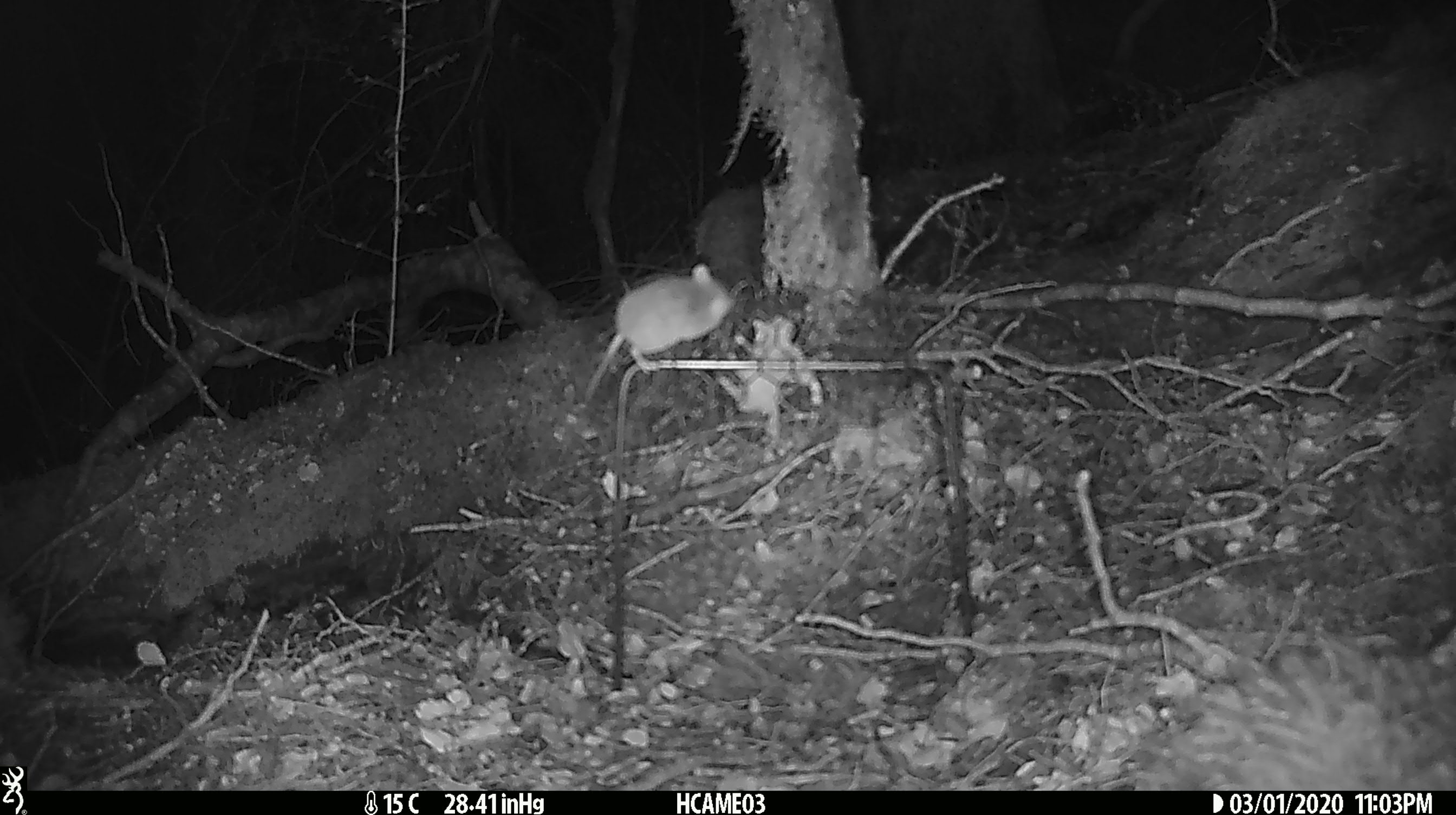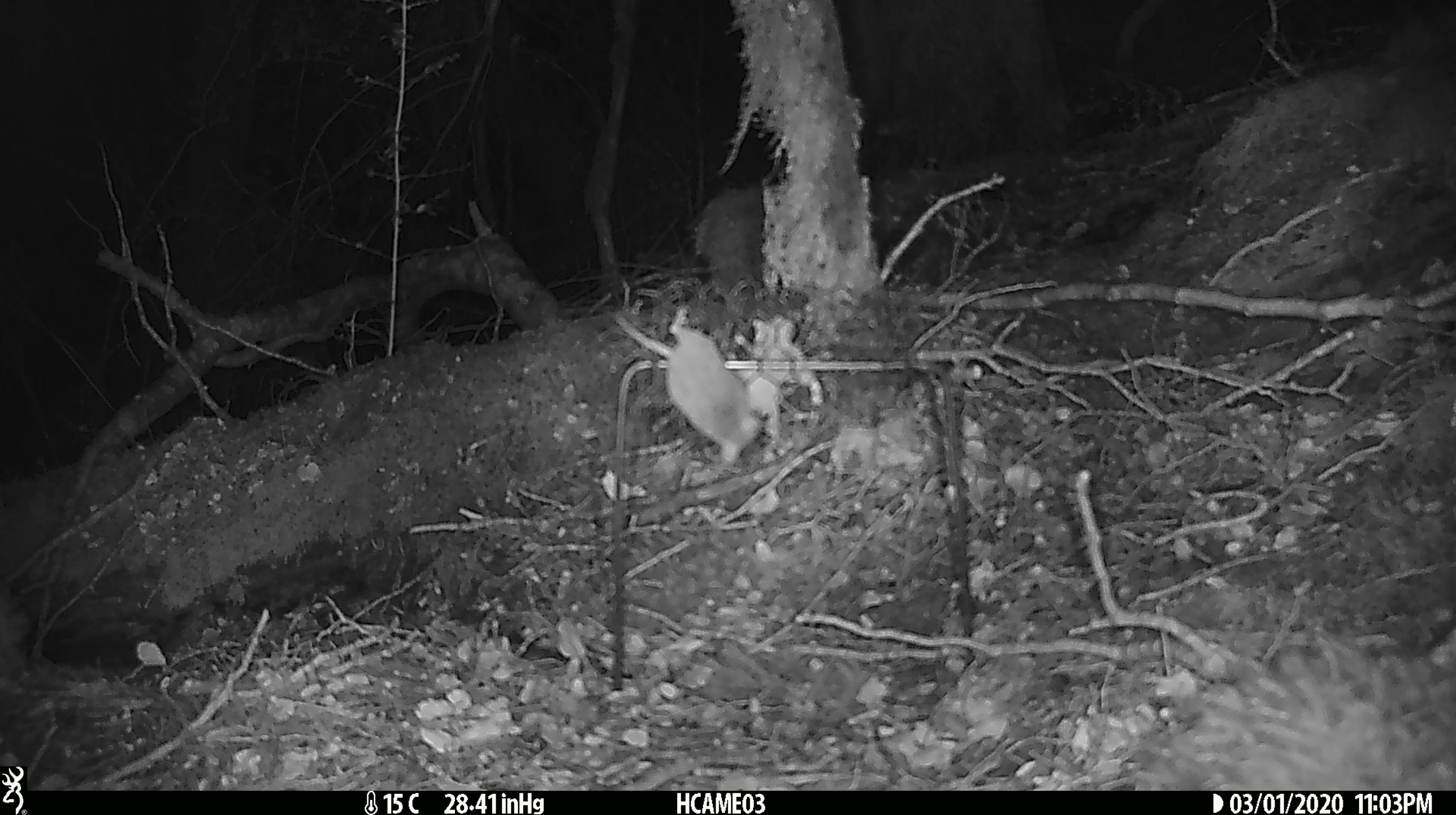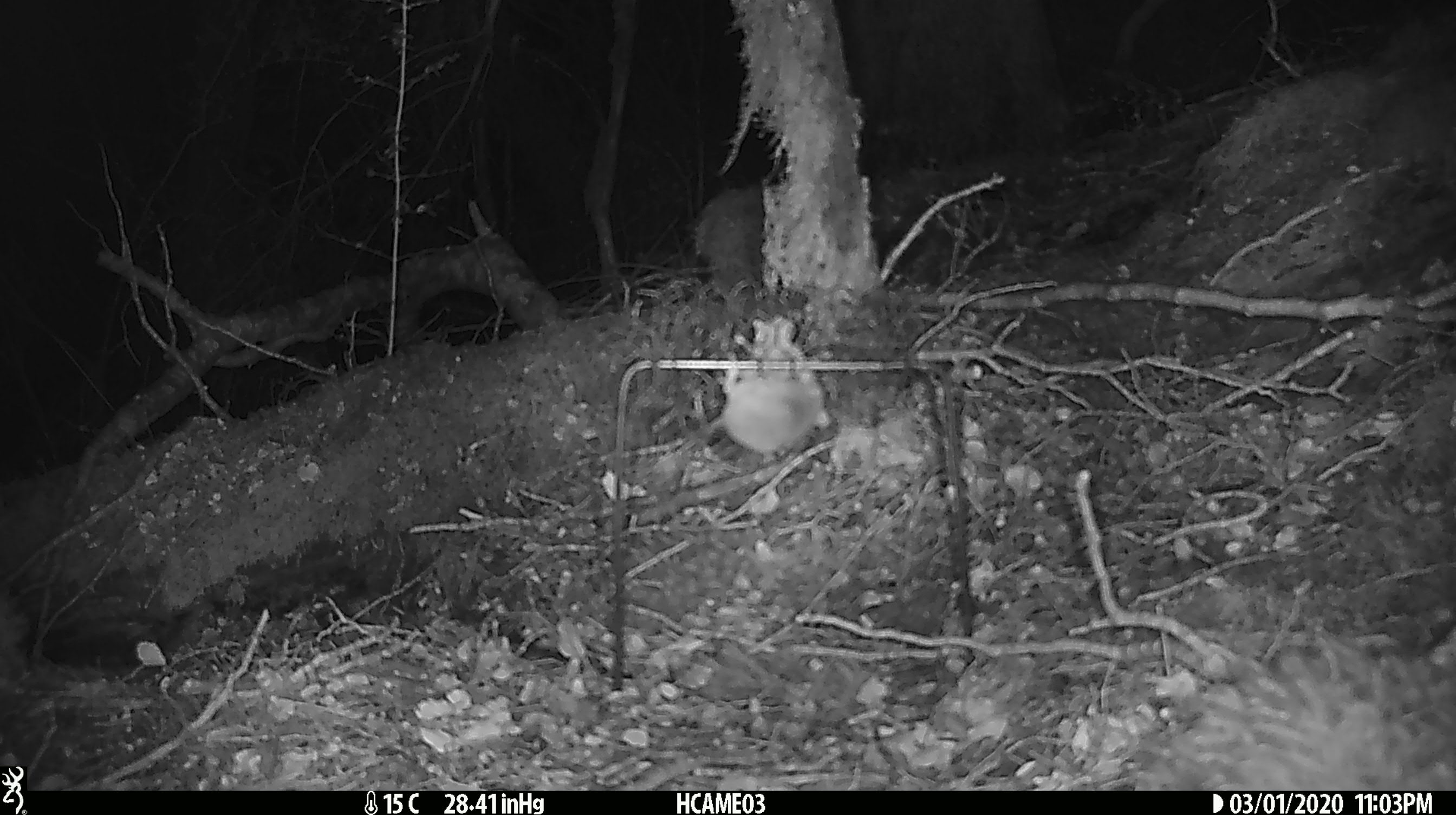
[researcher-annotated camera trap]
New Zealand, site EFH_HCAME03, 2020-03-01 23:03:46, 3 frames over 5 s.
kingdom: Animalia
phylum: Chordata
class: Mammalia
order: Rodentia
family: Muridae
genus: Mus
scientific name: Mus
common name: mouse